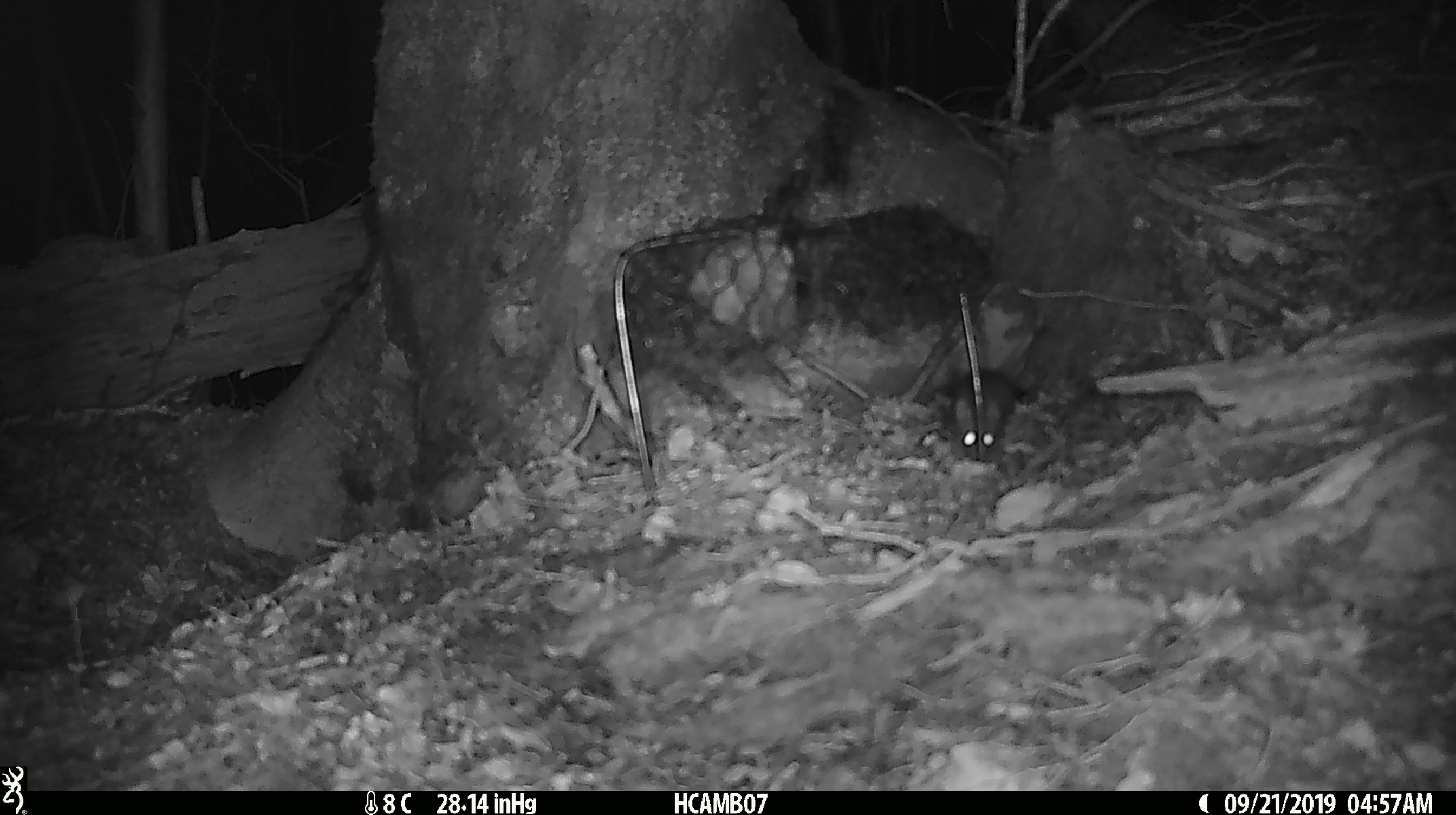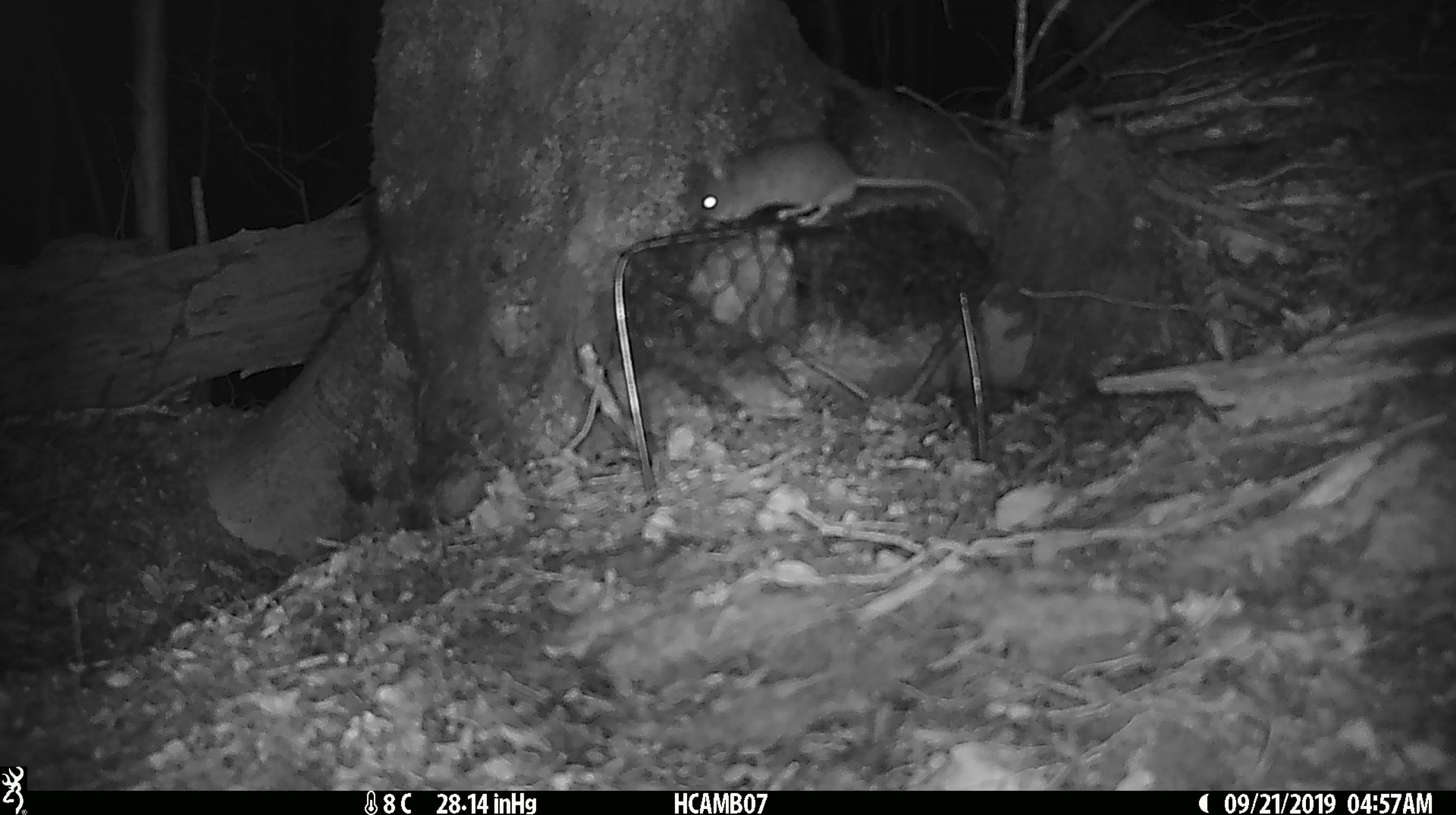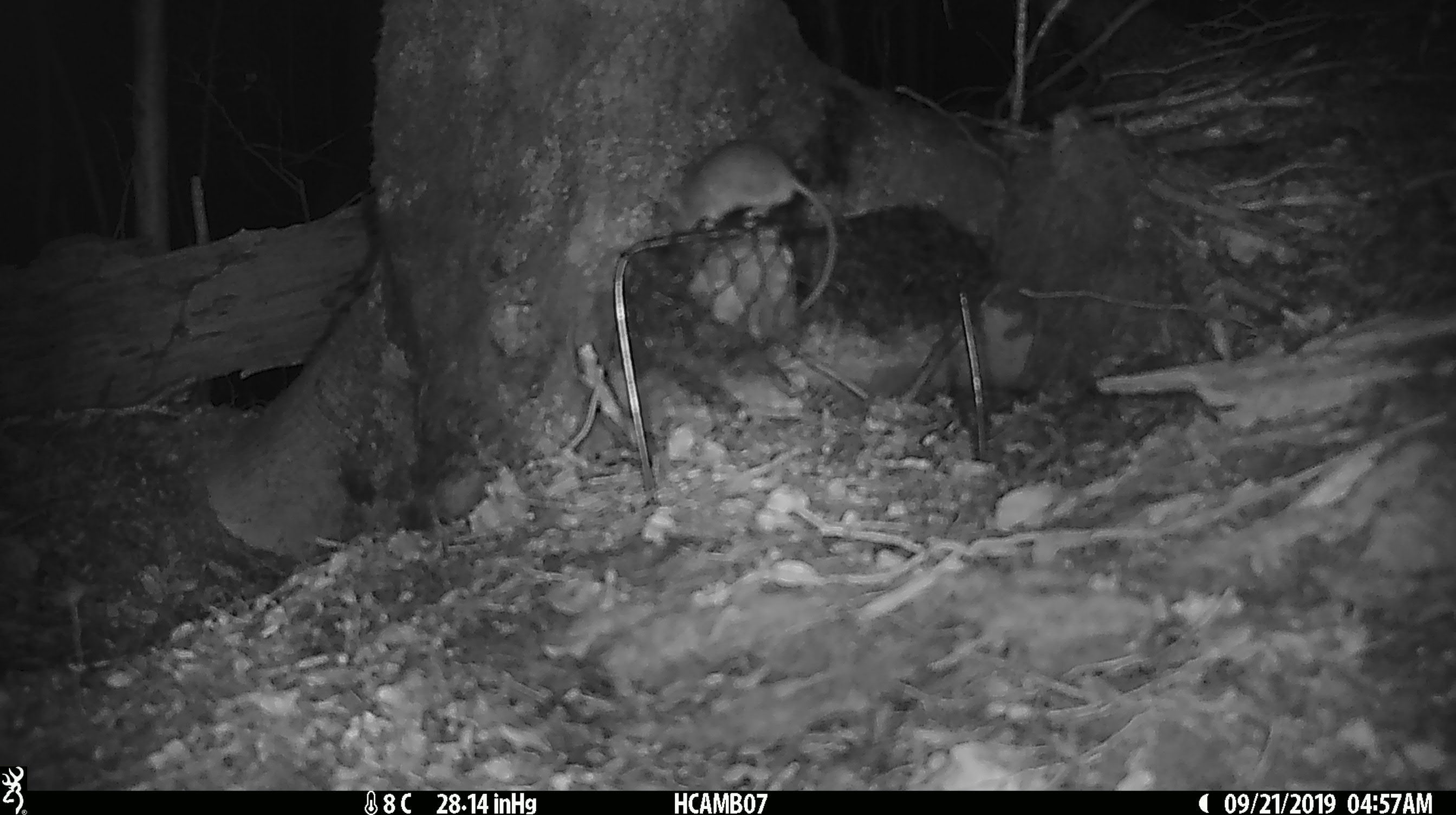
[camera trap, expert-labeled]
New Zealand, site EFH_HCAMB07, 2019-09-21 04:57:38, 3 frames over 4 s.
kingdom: Animalia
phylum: Chordata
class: Mammalia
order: Rodentia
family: Muridae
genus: Mus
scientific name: Mus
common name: mouse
Mouse (Mus).